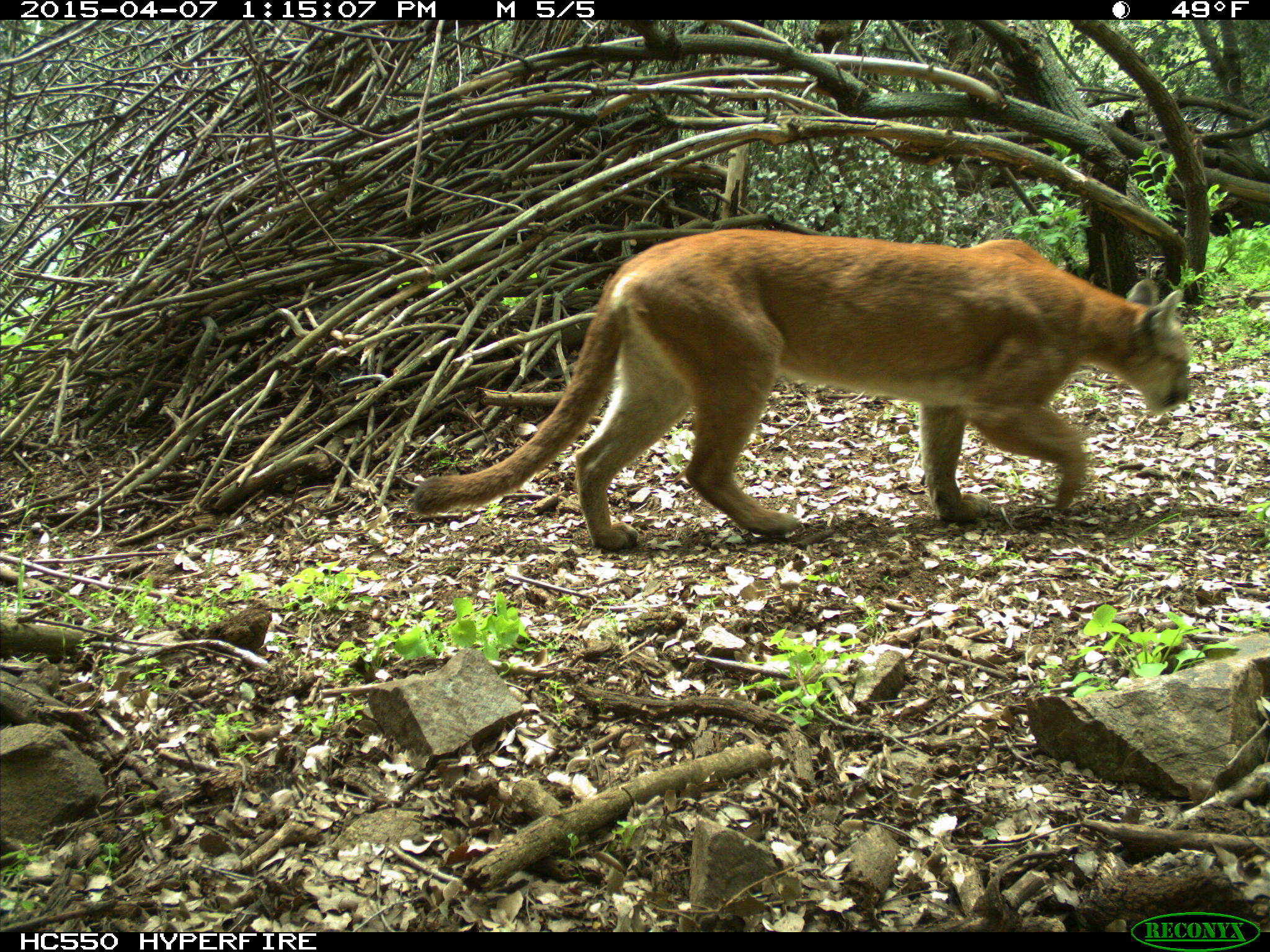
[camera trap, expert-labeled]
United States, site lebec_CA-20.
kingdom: Animalia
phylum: Chordata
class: Mammalia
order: Carnivora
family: Felidae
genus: Puma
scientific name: Puma concolor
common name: mountain lion